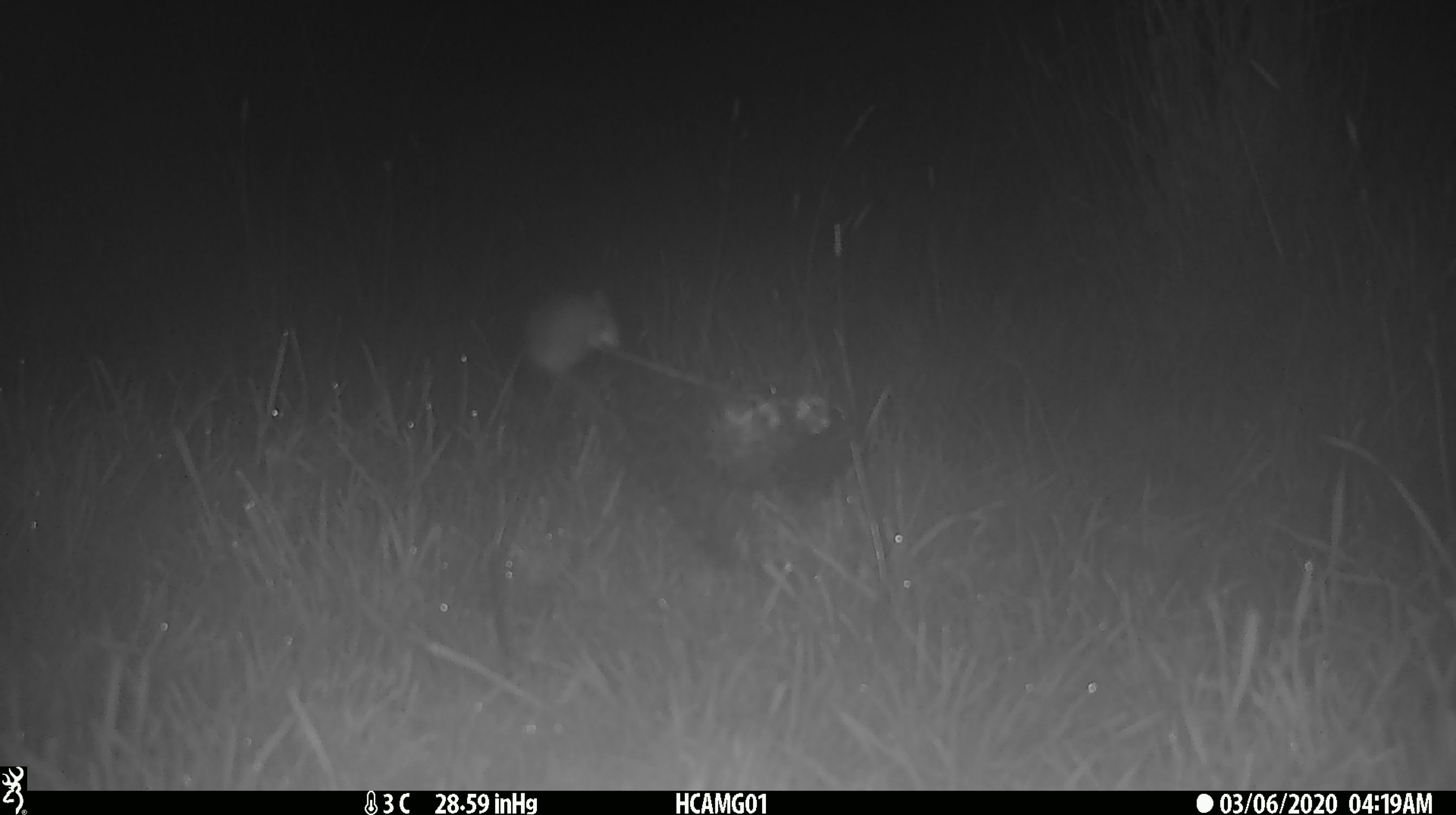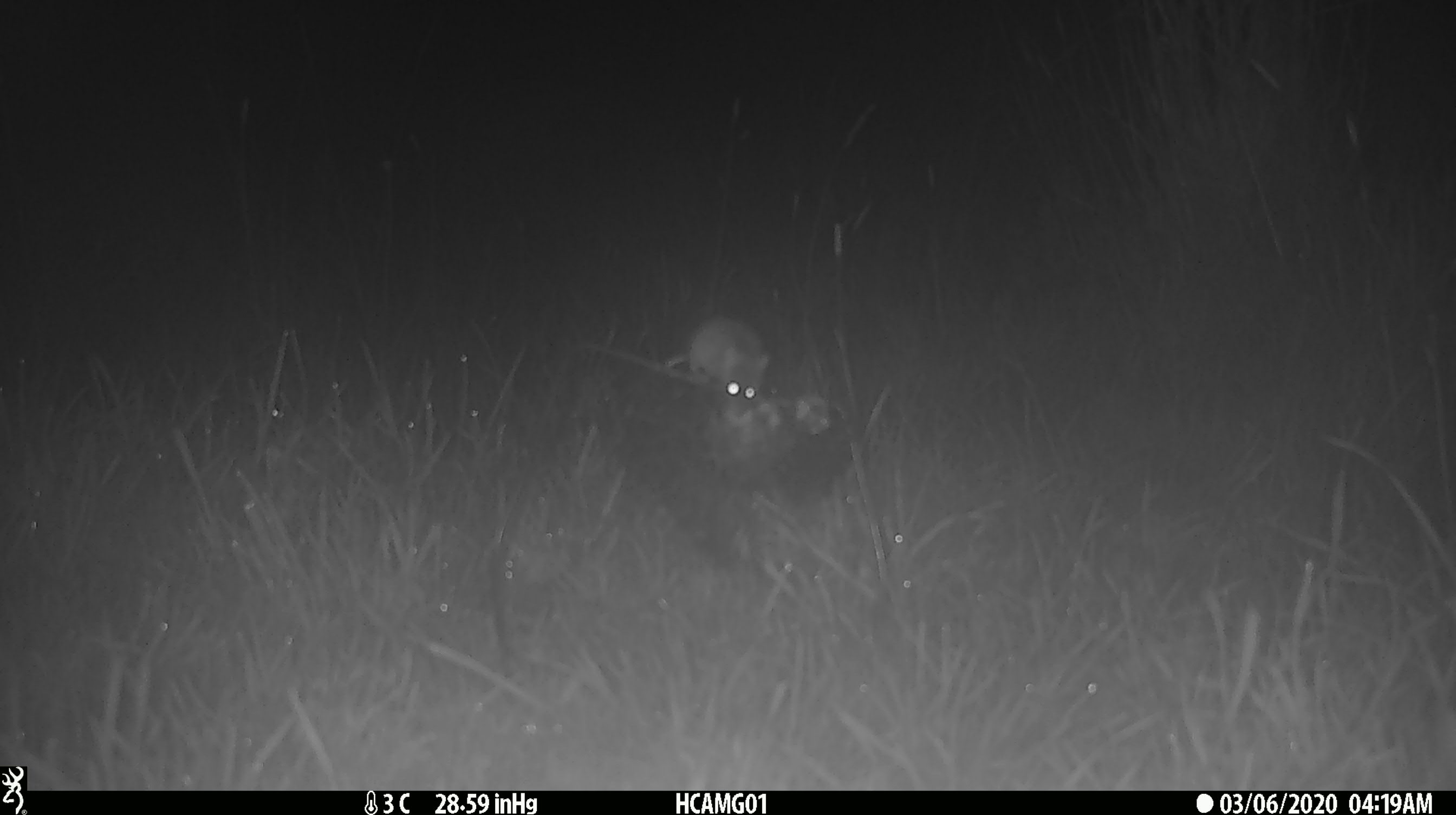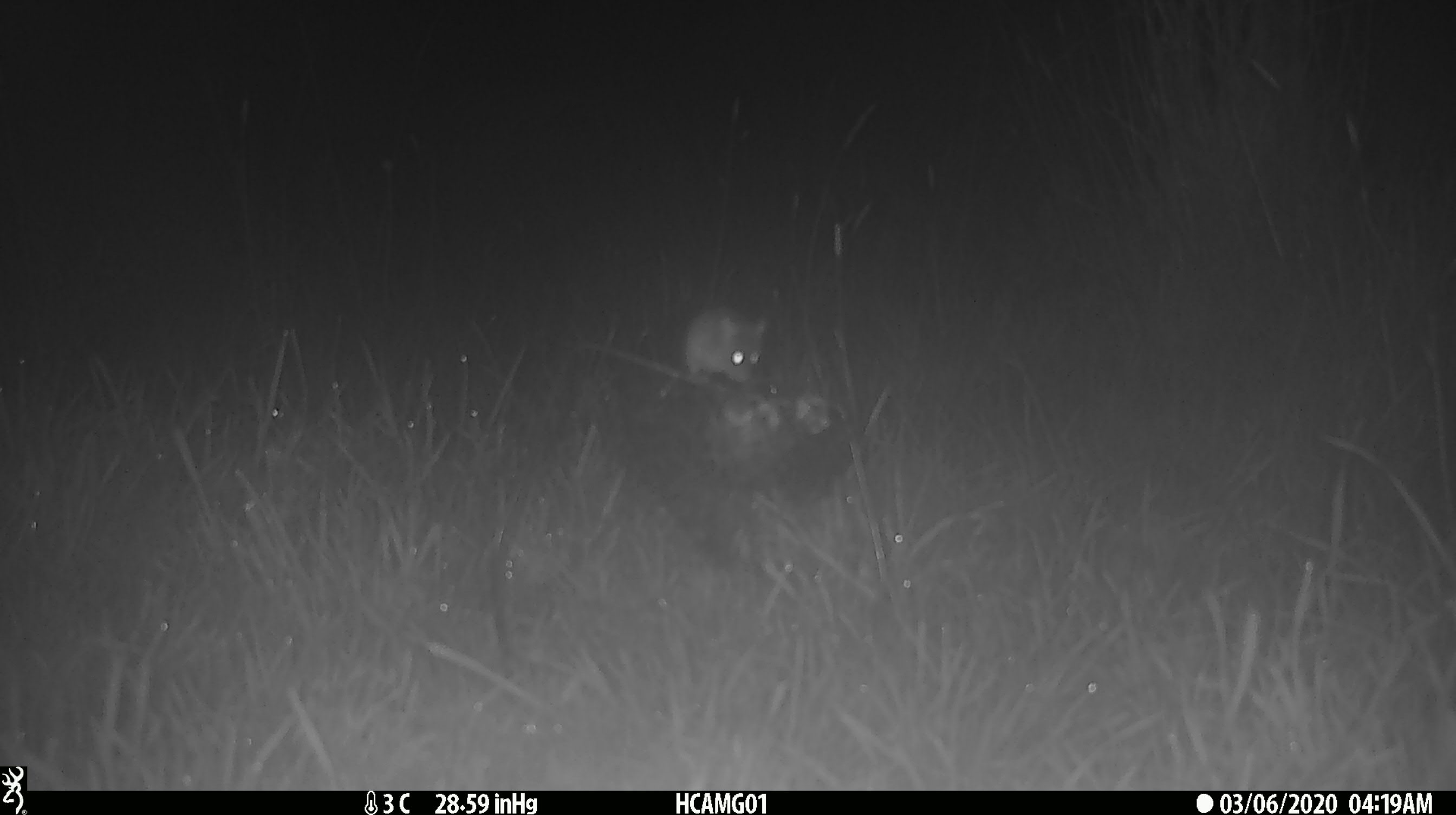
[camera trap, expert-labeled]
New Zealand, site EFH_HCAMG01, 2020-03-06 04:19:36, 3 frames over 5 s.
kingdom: Animalia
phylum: Chordata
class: Mammalia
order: Rodentia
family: Muridae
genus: Mus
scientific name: Mus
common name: mouse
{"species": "mouse (Mus)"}